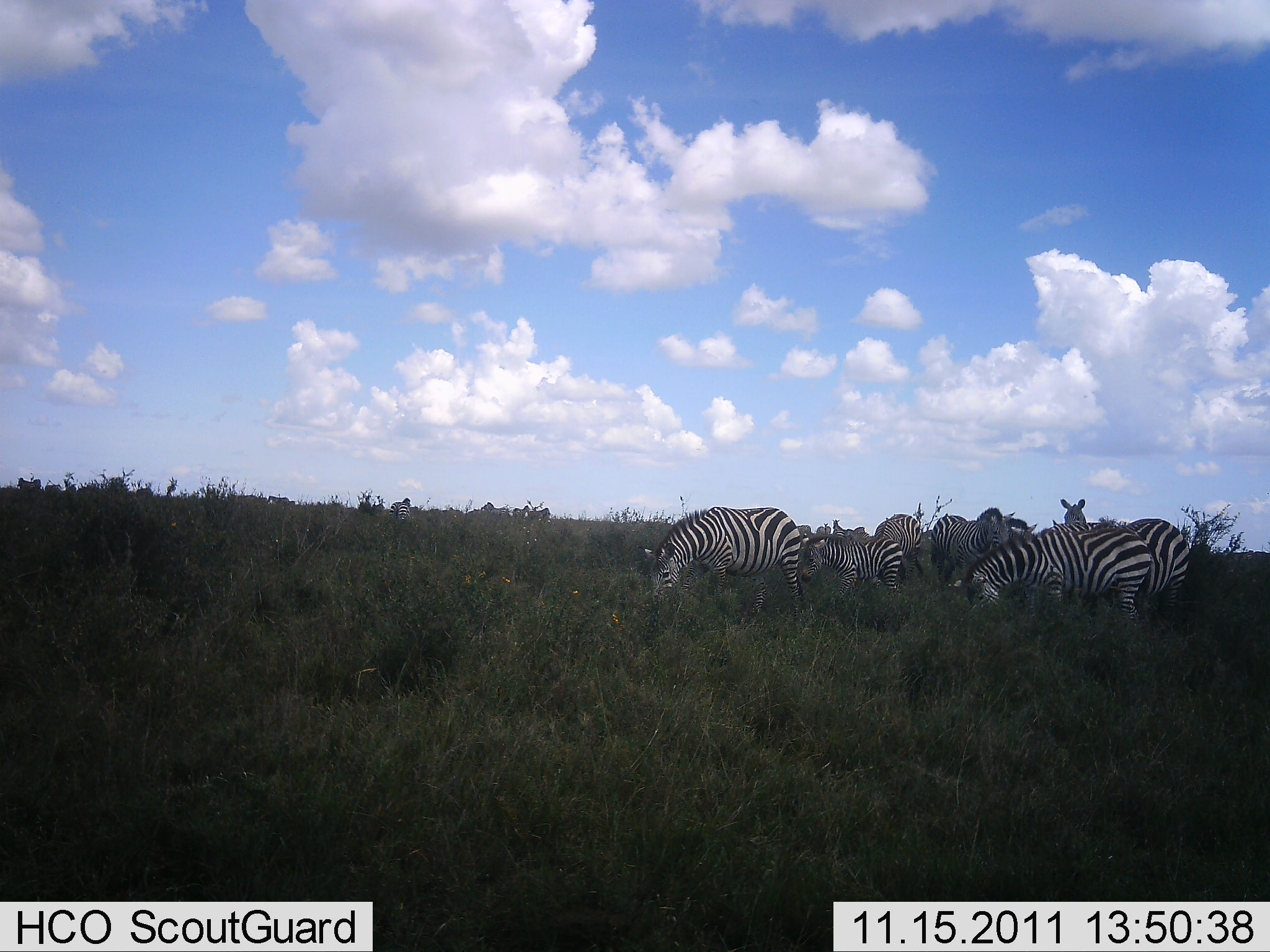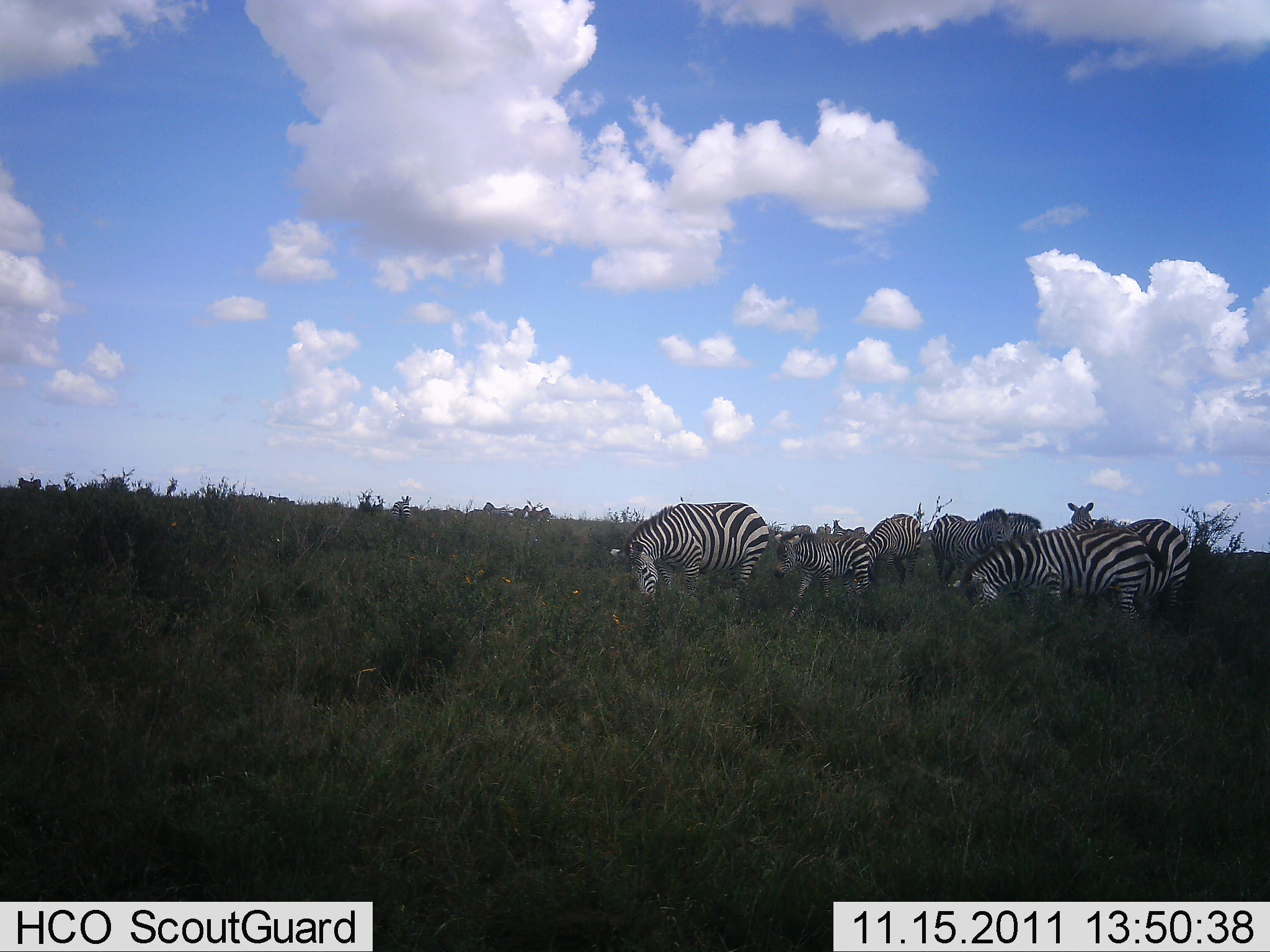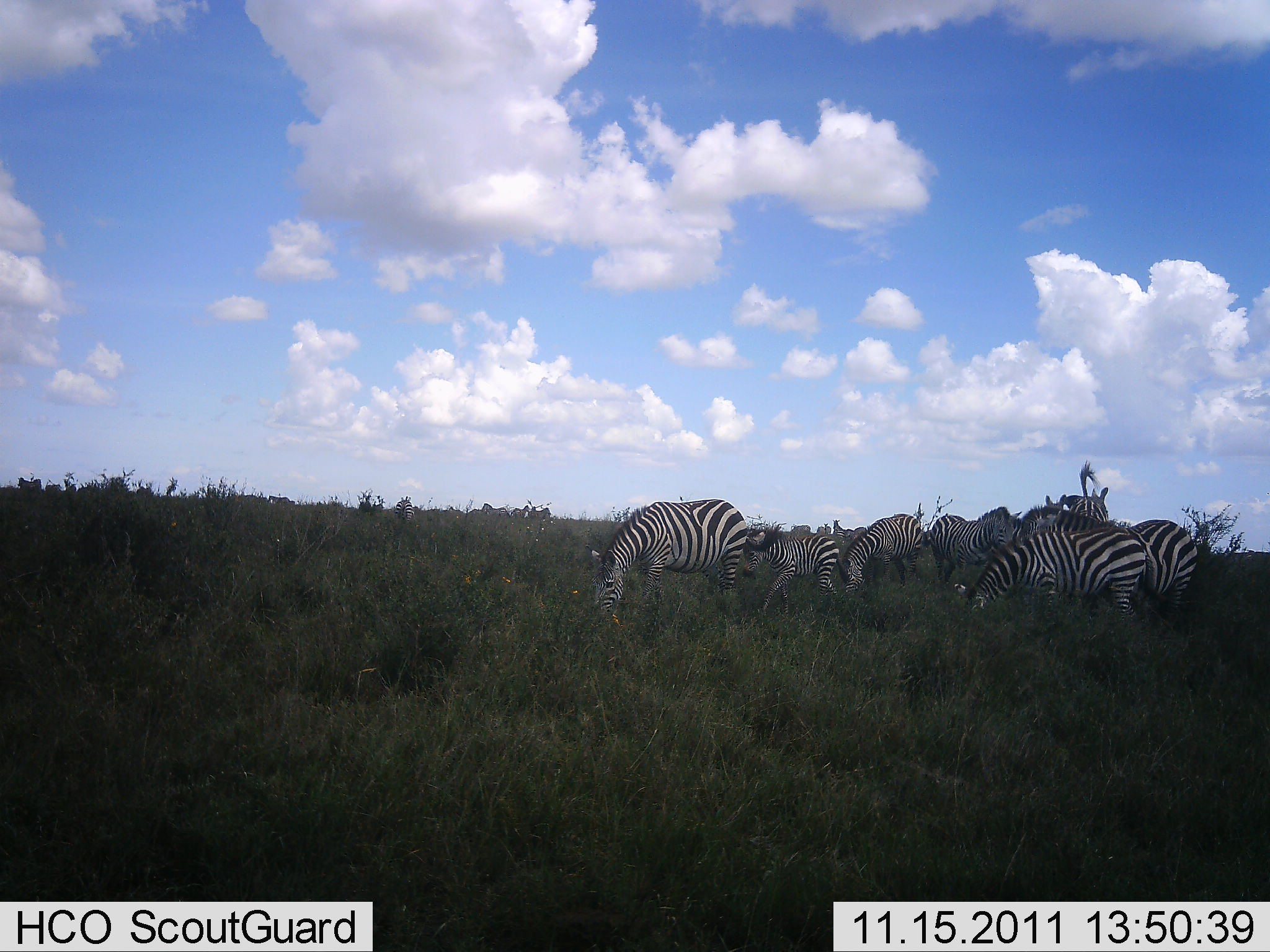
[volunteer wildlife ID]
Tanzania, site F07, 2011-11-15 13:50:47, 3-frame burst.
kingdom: Animalia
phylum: Chordata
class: Mammalia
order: Perissodactyla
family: Equidae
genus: Equus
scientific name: Equus quagga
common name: plains zebra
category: zebra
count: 8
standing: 54%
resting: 8%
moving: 31%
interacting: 31%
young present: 38%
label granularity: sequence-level